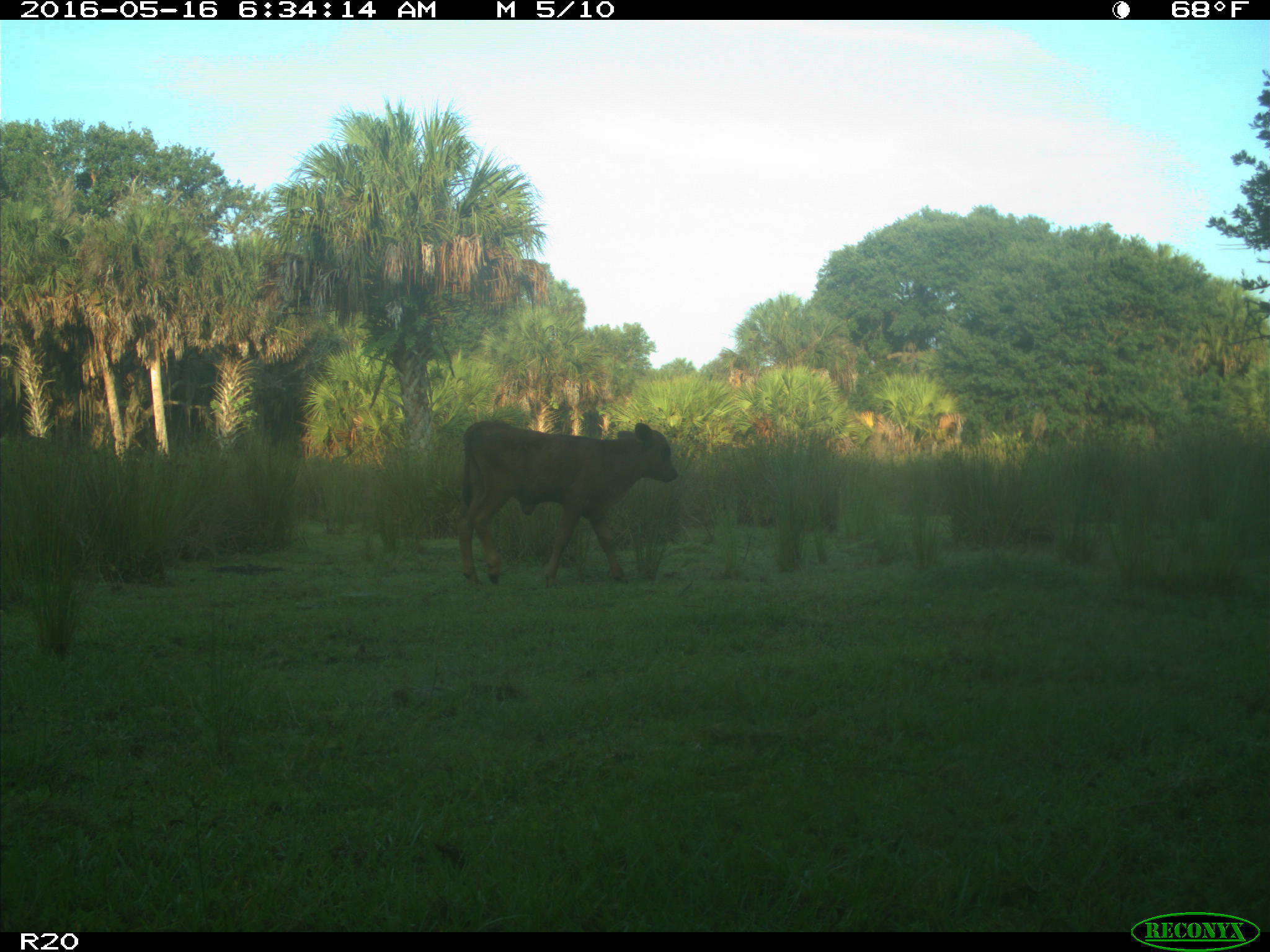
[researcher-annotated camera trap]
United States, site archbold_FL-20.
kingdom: Animalia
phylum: Chordata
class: Mammalia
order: Artiodactyla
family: Bovidae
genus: Bos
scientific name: Bos taurus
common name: domestic cow